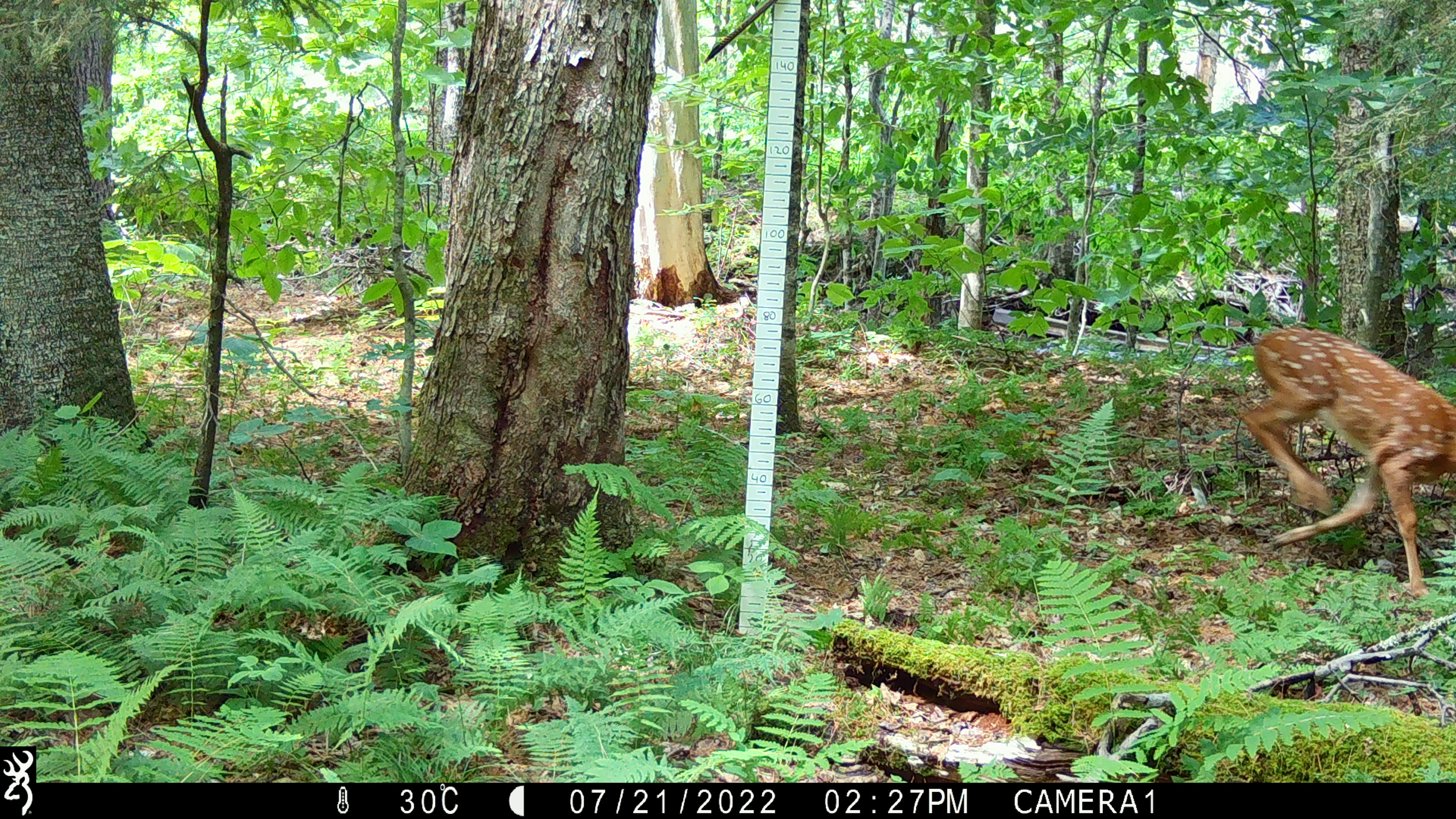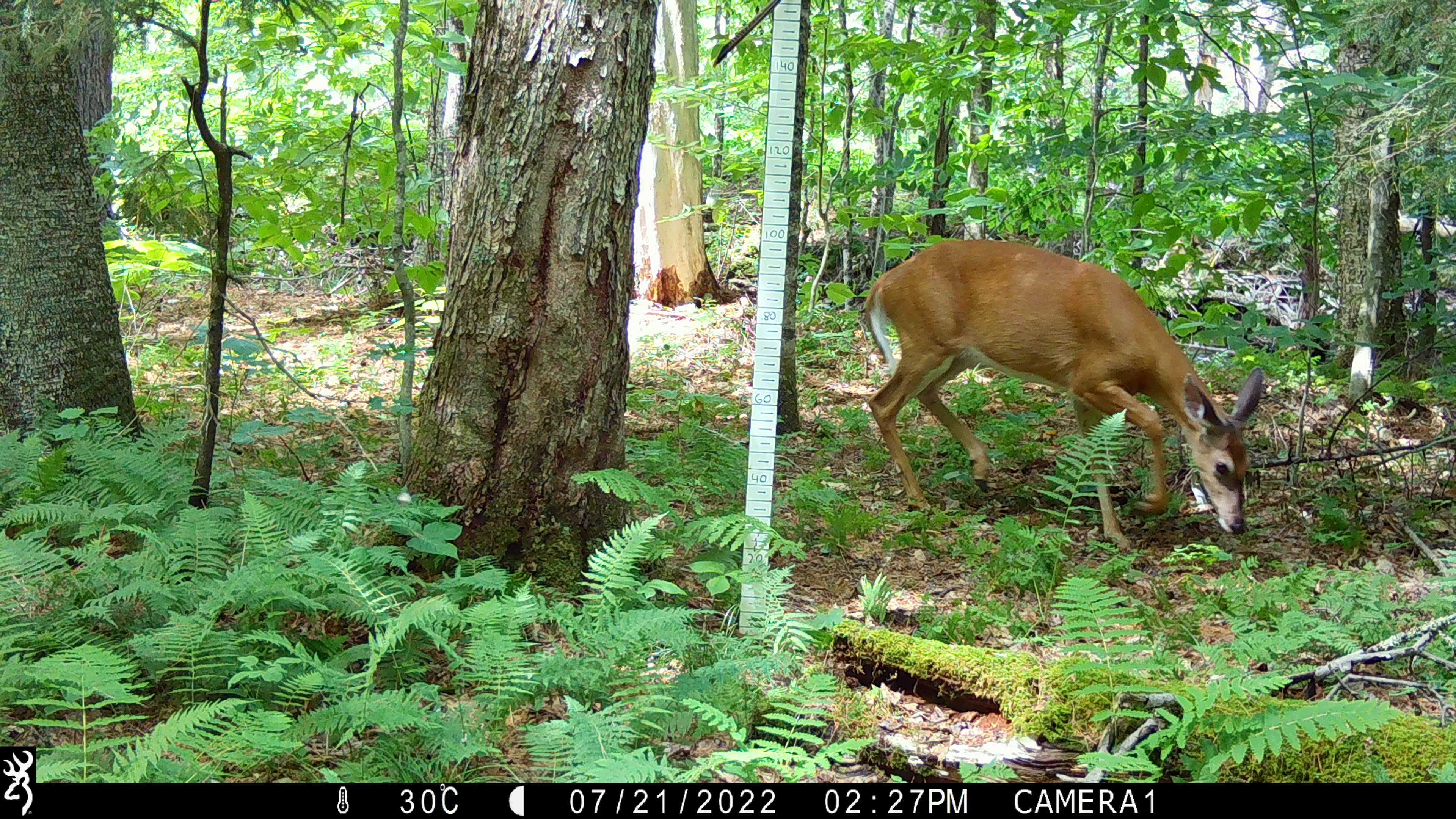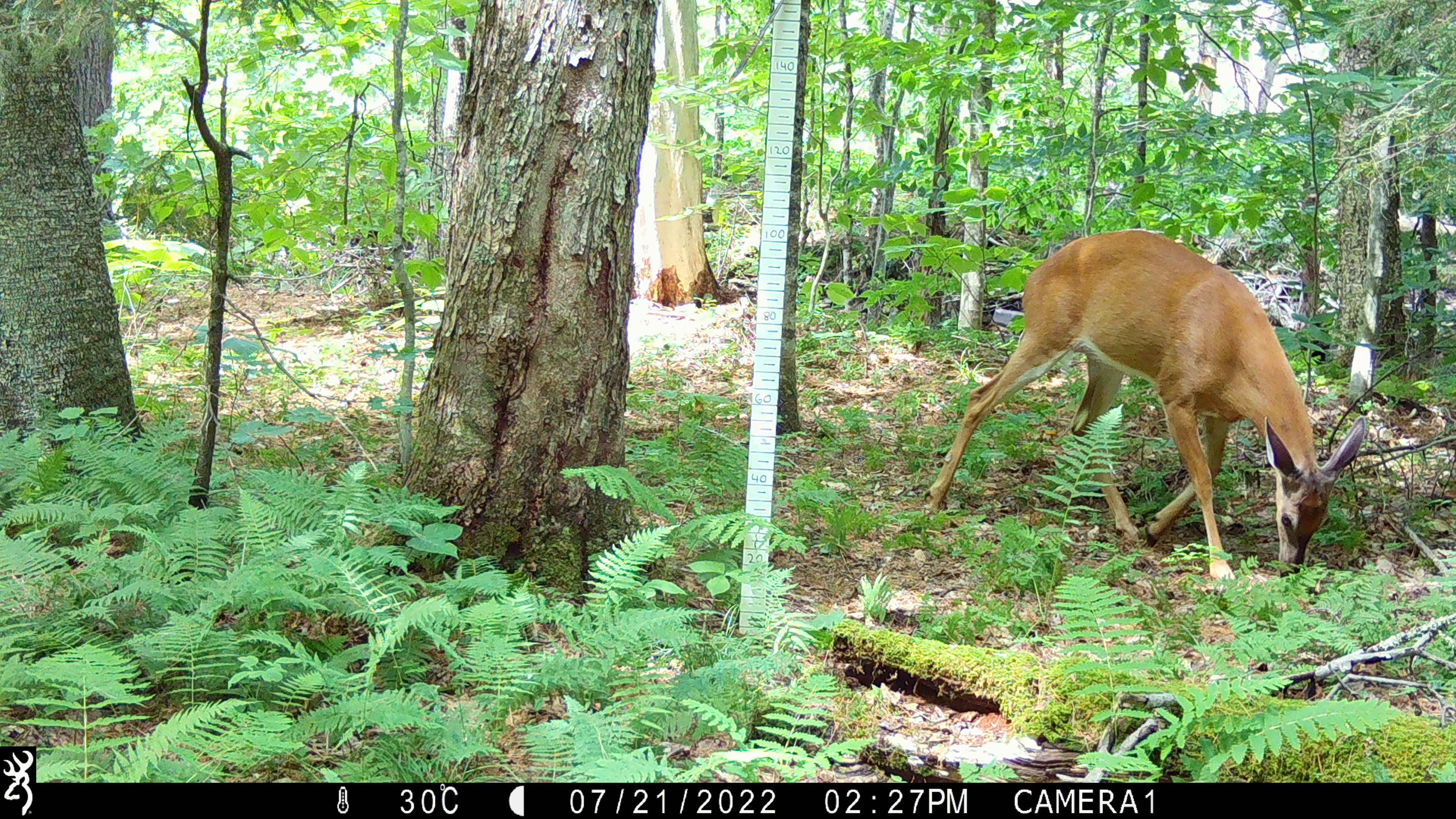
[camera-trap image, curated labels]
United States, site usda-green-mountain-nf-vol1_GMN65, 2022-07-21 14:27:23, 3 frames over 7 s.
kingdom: Animalia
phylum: Chordata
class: Mammalia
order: Artiodactyla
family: Cervidae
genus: Odocoileus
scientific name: Odocoileus virginianus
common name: white-tailed deer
White-tailed deer (Odocoileus virginianus).